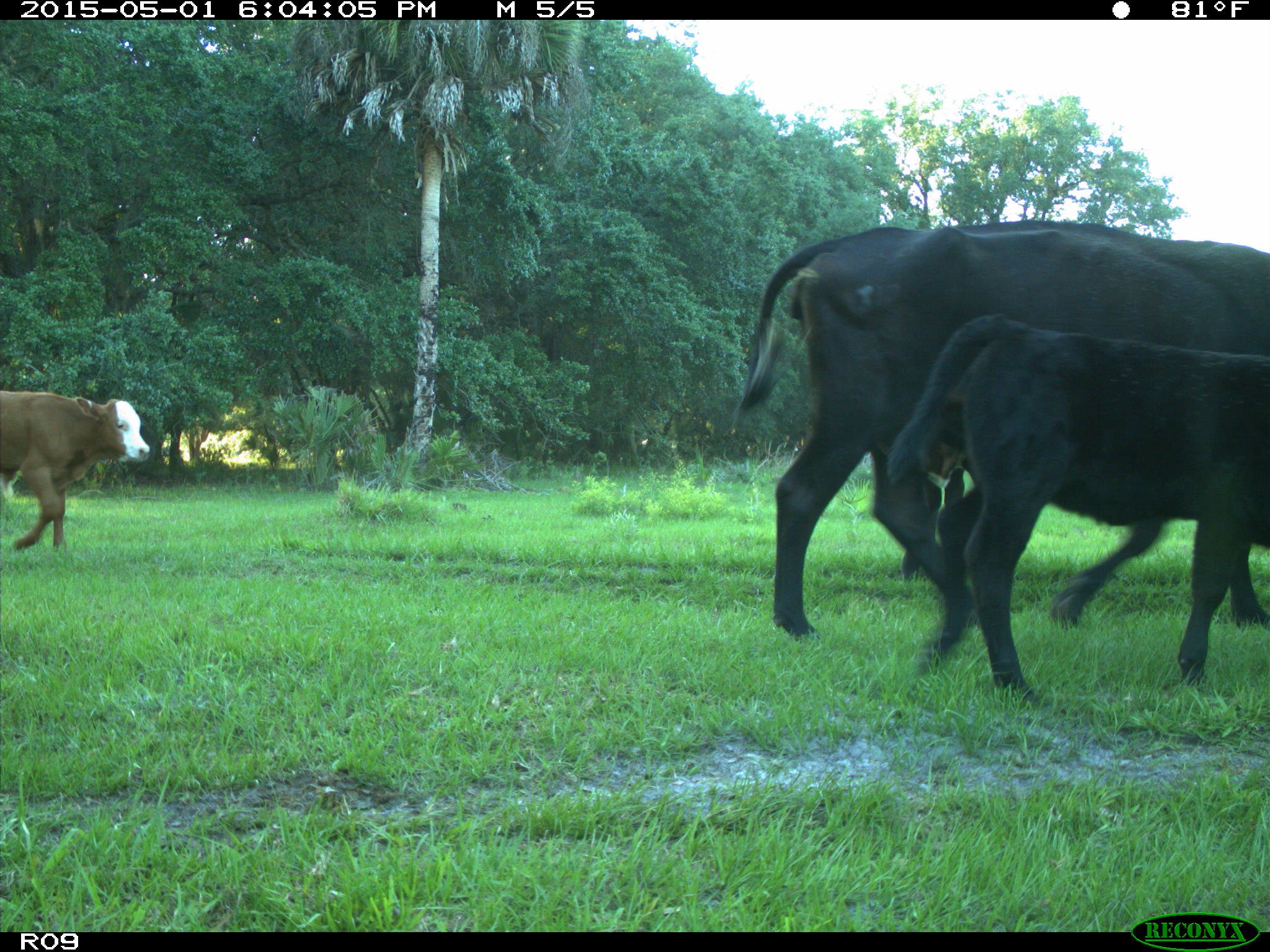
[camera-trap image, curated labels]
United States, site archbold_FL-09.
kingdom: Animalia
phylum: Chordata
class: Mammalia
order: Artiodactyla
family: Bovidae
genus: Bos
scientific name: Bos taurus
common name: domestic cow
Bos taurus (domestic cow).